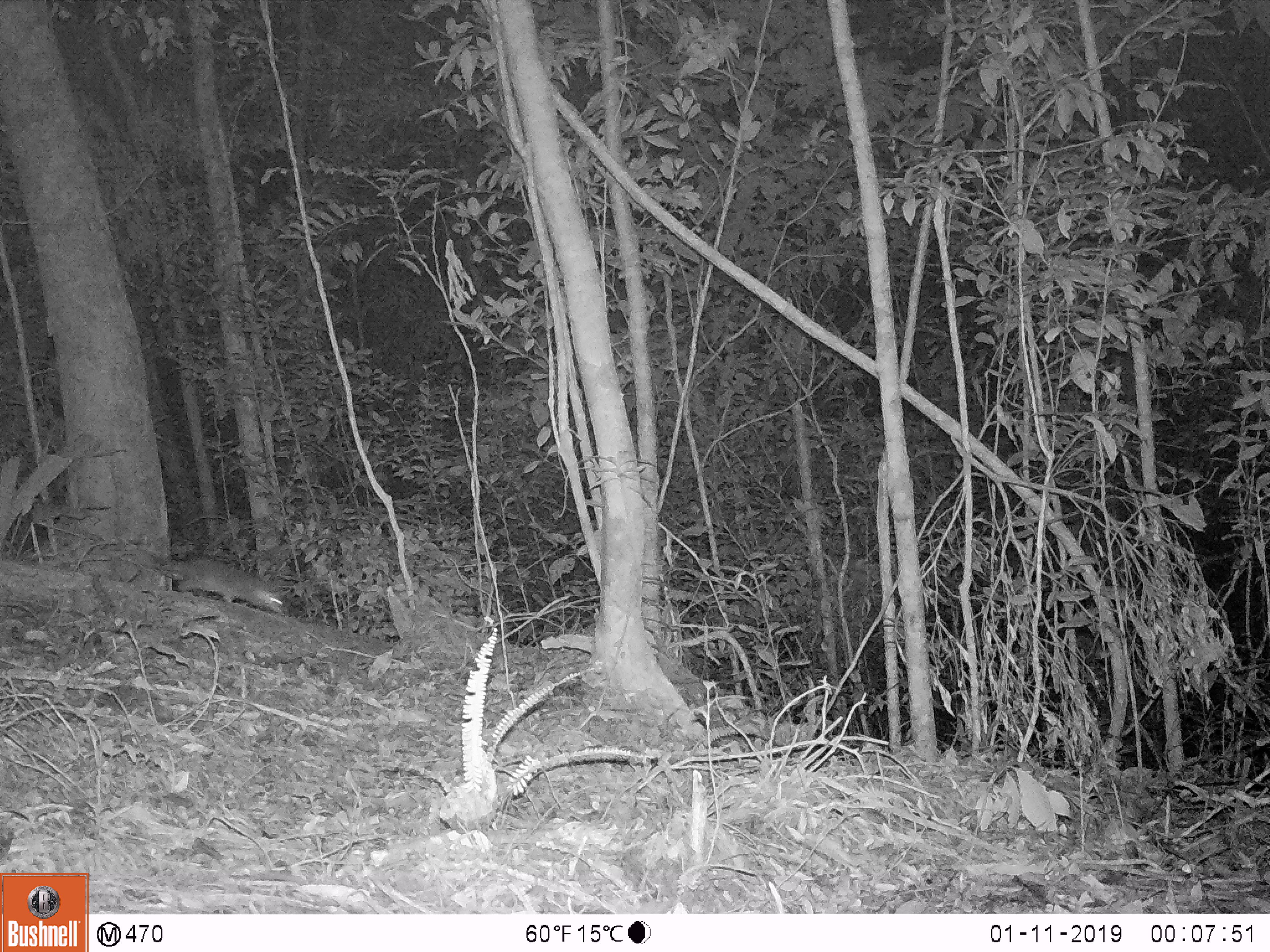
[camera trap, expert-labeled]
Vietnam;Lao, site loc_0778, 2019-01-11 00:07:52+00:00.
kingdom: Animalia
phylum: Chordata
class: Mammalia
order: Carnivora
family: Mustelidae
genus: Melogale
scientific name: Melogale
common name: ferret badger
Ferret badger (Melogale). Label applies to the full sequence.